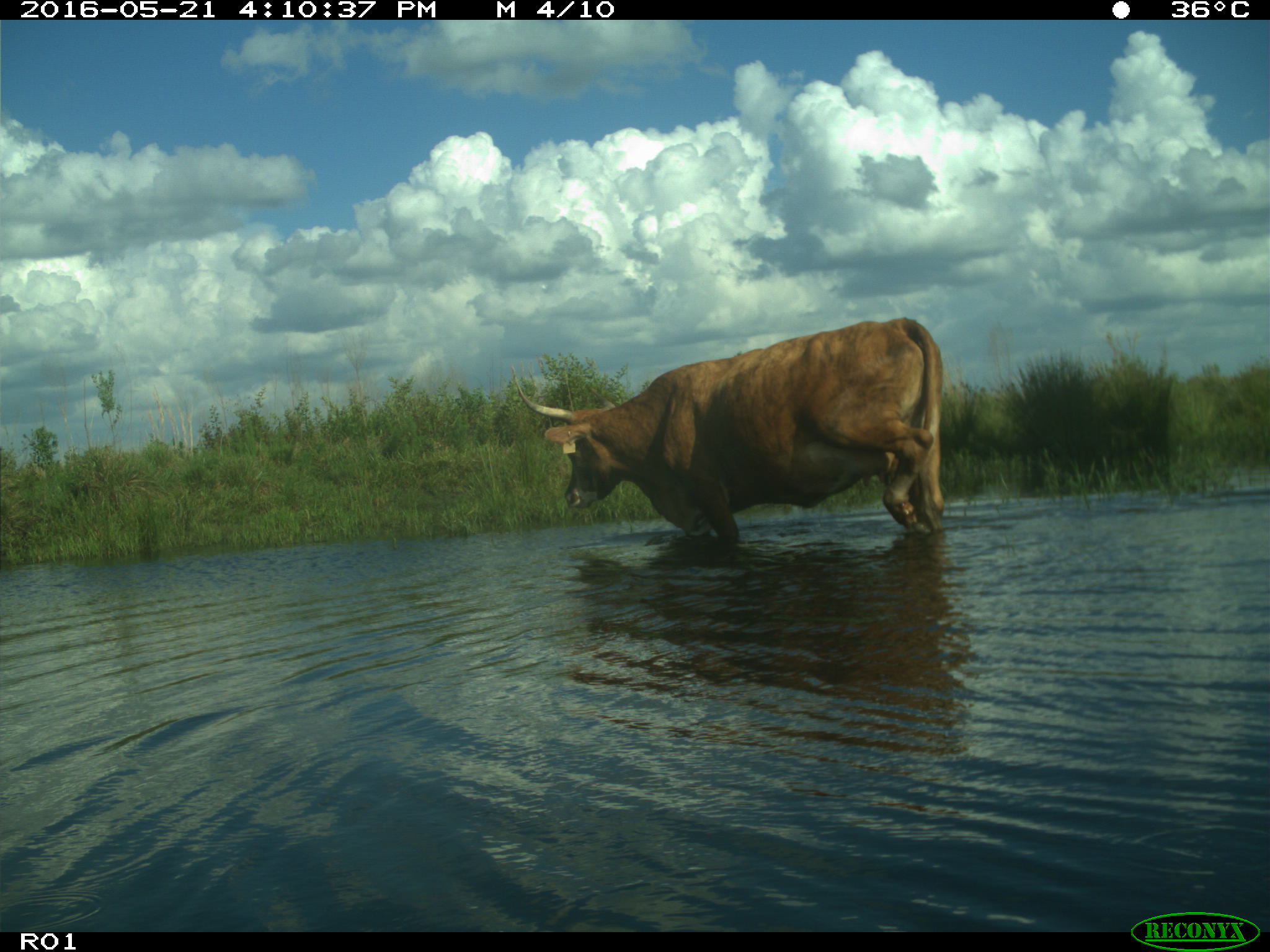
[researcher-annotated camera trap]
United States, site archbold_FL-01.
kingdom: Animalia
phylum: Chordata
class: Mammalia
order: Artiodactyla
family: Bovidae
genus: Bos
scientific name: Bos taurus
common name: domestic cow